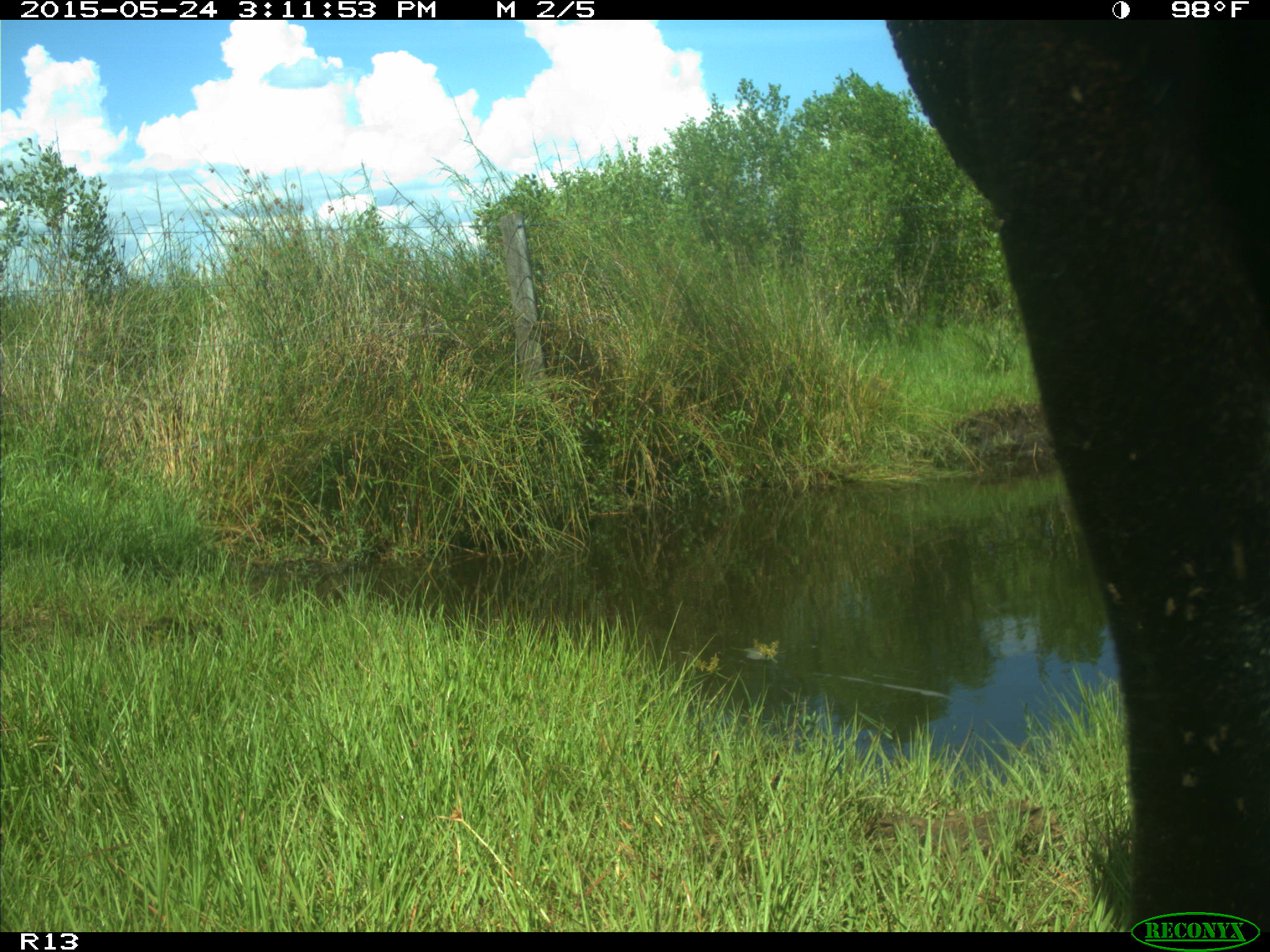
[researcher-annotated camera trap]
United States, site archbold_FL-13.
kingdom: Animalia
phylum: Chordata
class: Mammalia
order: Artiodactyla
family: Bovidae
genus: Bos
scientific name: Bos taurus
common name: domestic cow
Bos taurus (domestic cow).